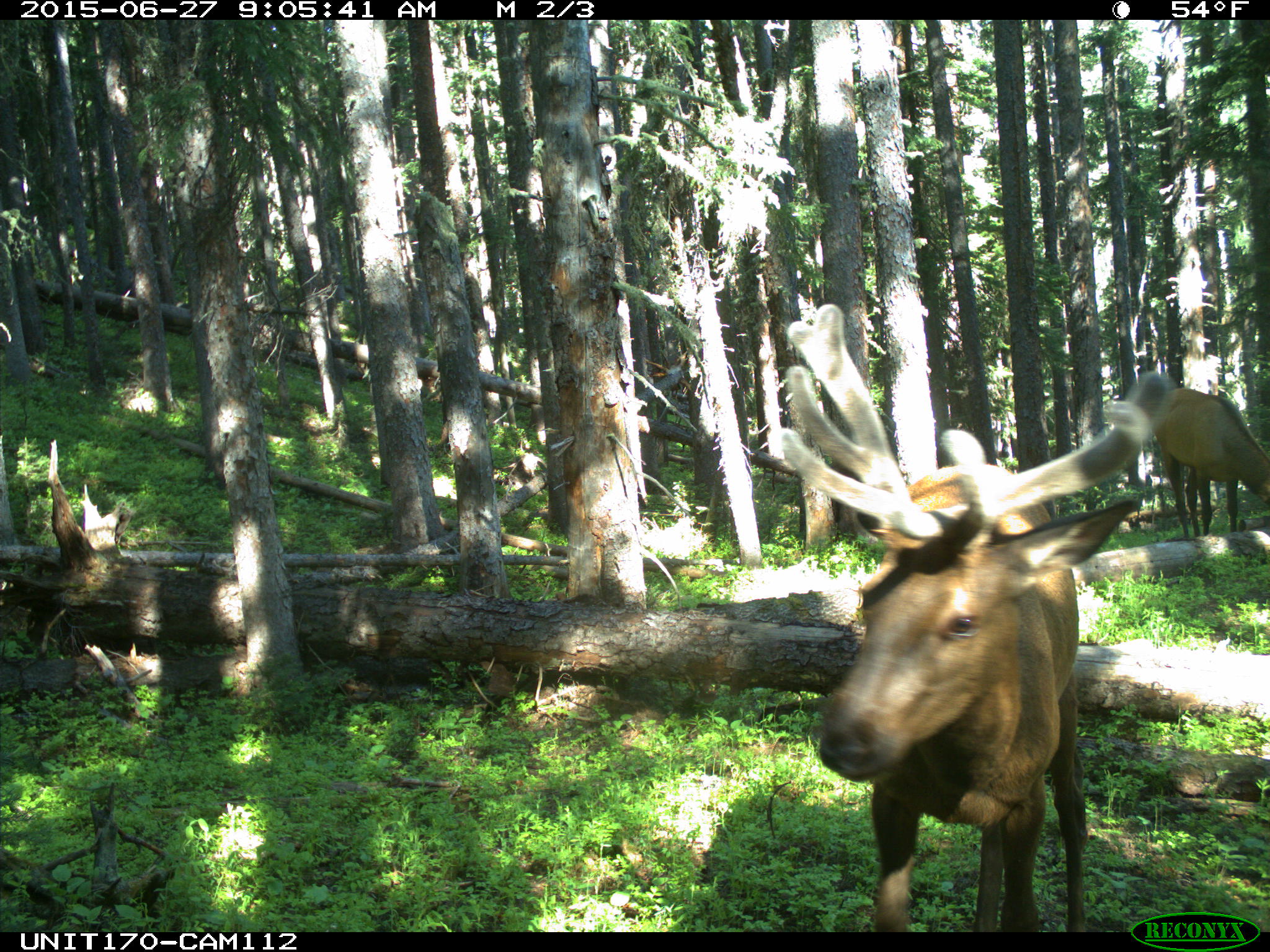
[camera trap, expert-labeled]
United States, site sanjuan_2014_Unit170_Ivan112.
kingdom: Animalia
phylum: Chordata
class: Mammalia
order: Artiodactyla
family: Cervidae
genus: Cervus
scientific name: Cervus elaphus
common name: red deer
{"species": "Cervus elaphus (red deer)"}